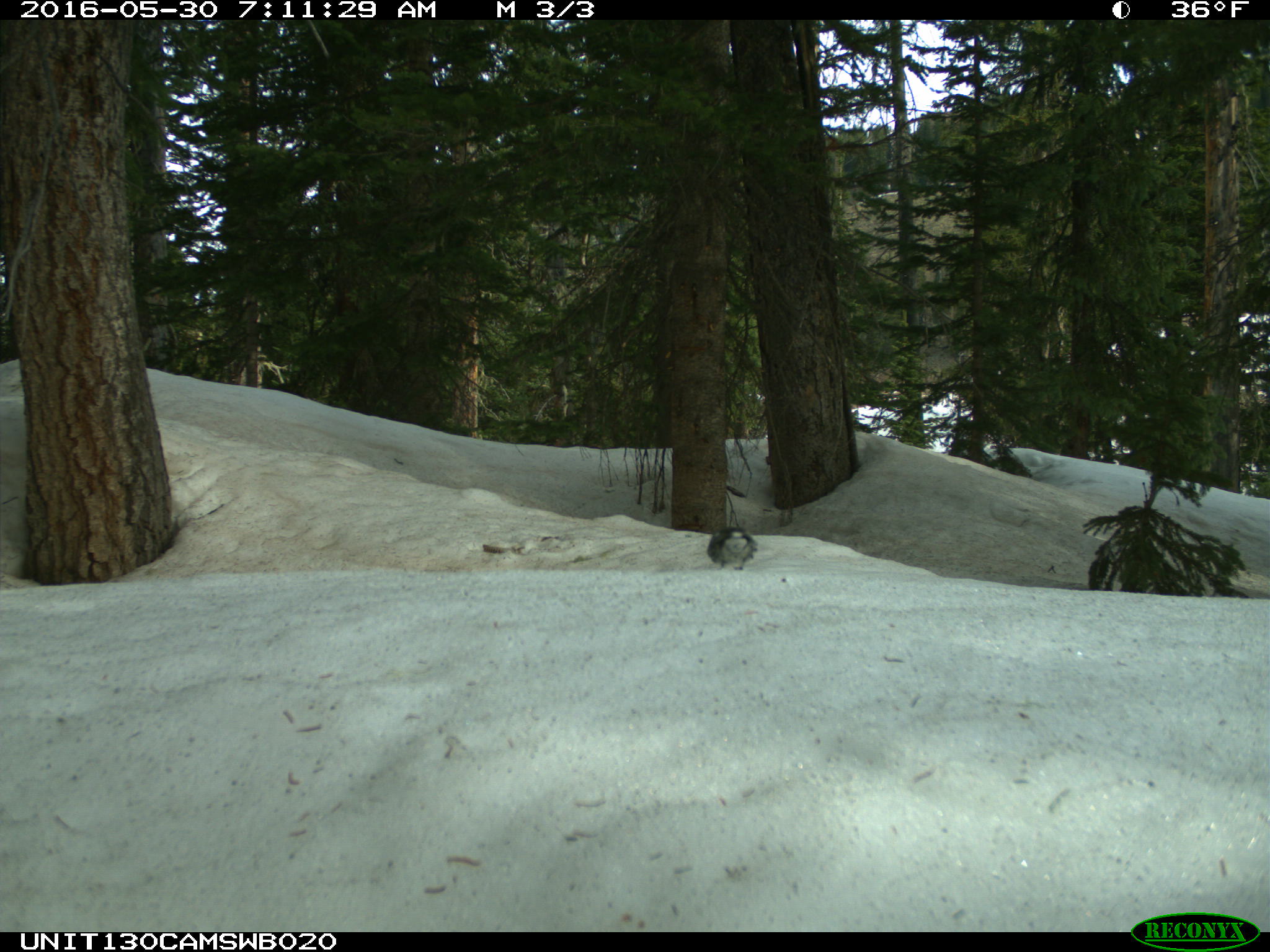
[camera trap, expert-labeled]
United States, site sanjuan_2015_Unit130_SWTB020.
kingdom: Animalia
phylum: Chordata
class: Aves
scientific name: Aves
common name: birds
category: unidentified bird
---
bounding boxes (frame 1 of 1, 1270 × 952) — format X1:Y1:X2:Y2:
animal: 705:525:760:573